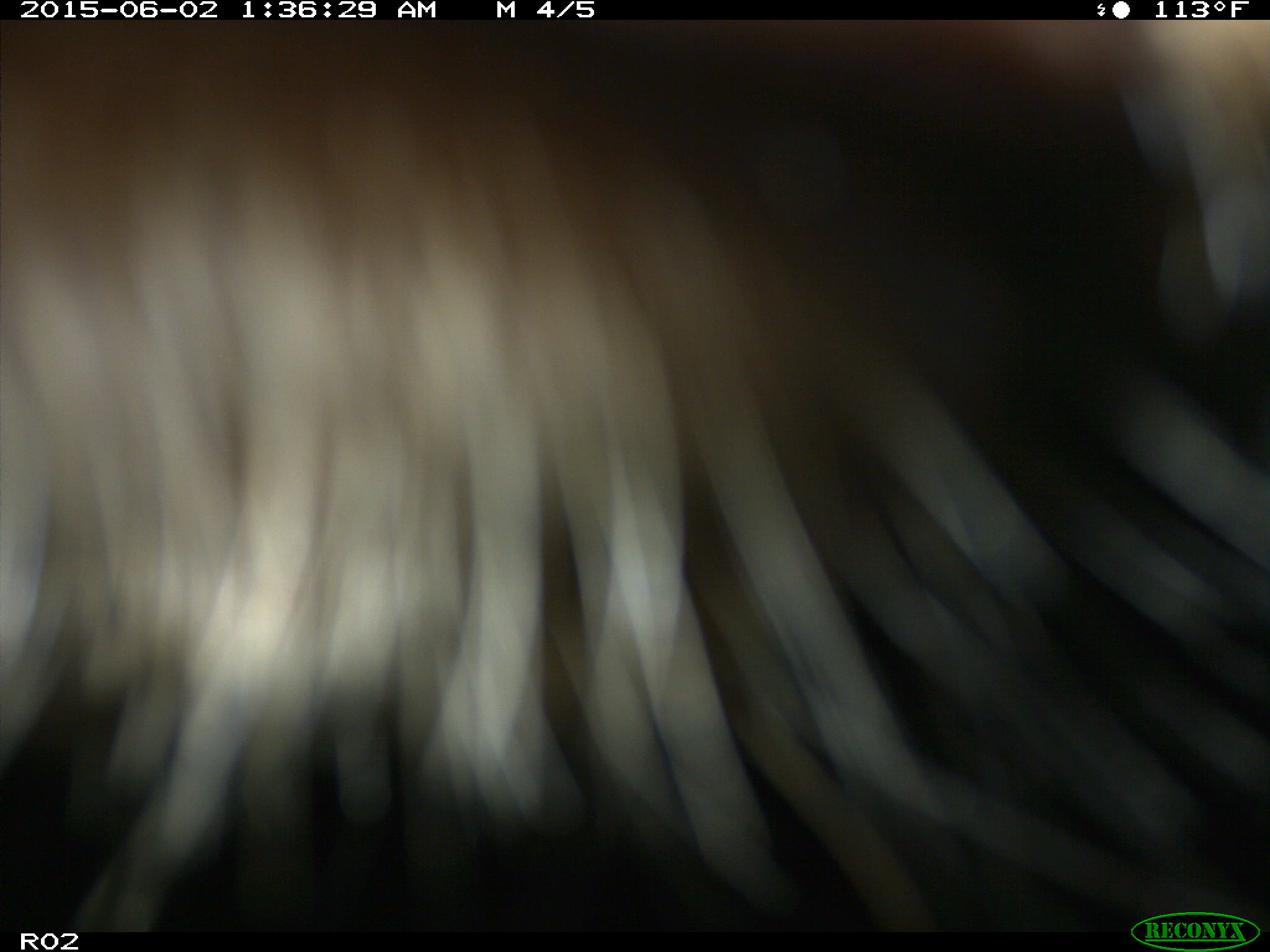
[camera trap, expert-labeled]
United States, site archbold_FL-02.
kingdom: Animalia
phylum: Chordata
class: Mammalia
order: Artiodactyla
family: Bovidae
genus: Bos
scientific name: Bos taurus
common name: domestic cow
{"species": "Bos taurus (domestic cow)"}